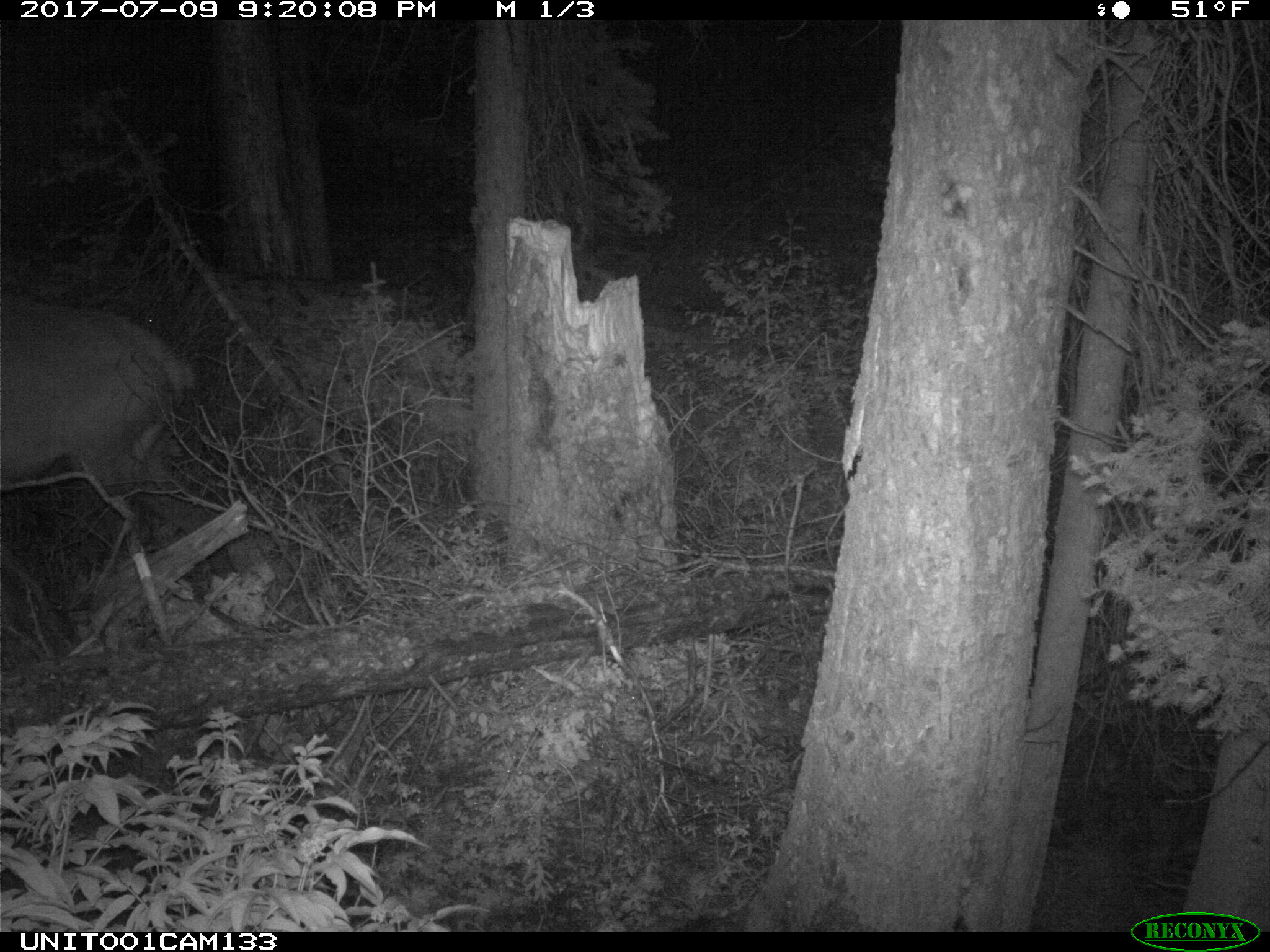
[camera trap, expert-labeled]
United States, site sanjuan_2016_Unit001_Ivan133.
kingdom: Animalia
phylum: Chordata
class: Mammalia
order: Artiodactyla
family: Cervidae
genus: Cervus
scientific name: Cervus elaphus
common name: red deer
Cervus elaphus (red deer).